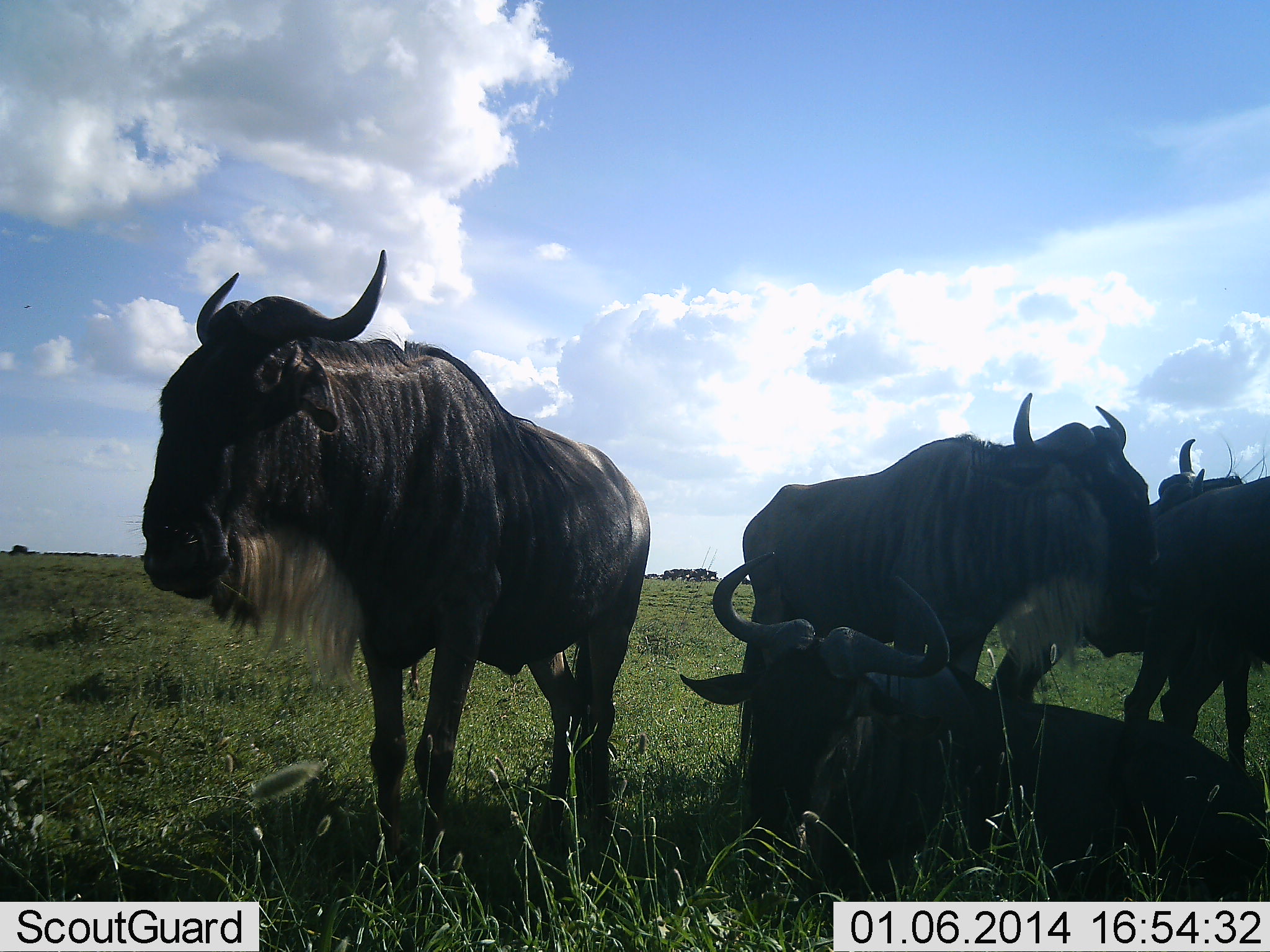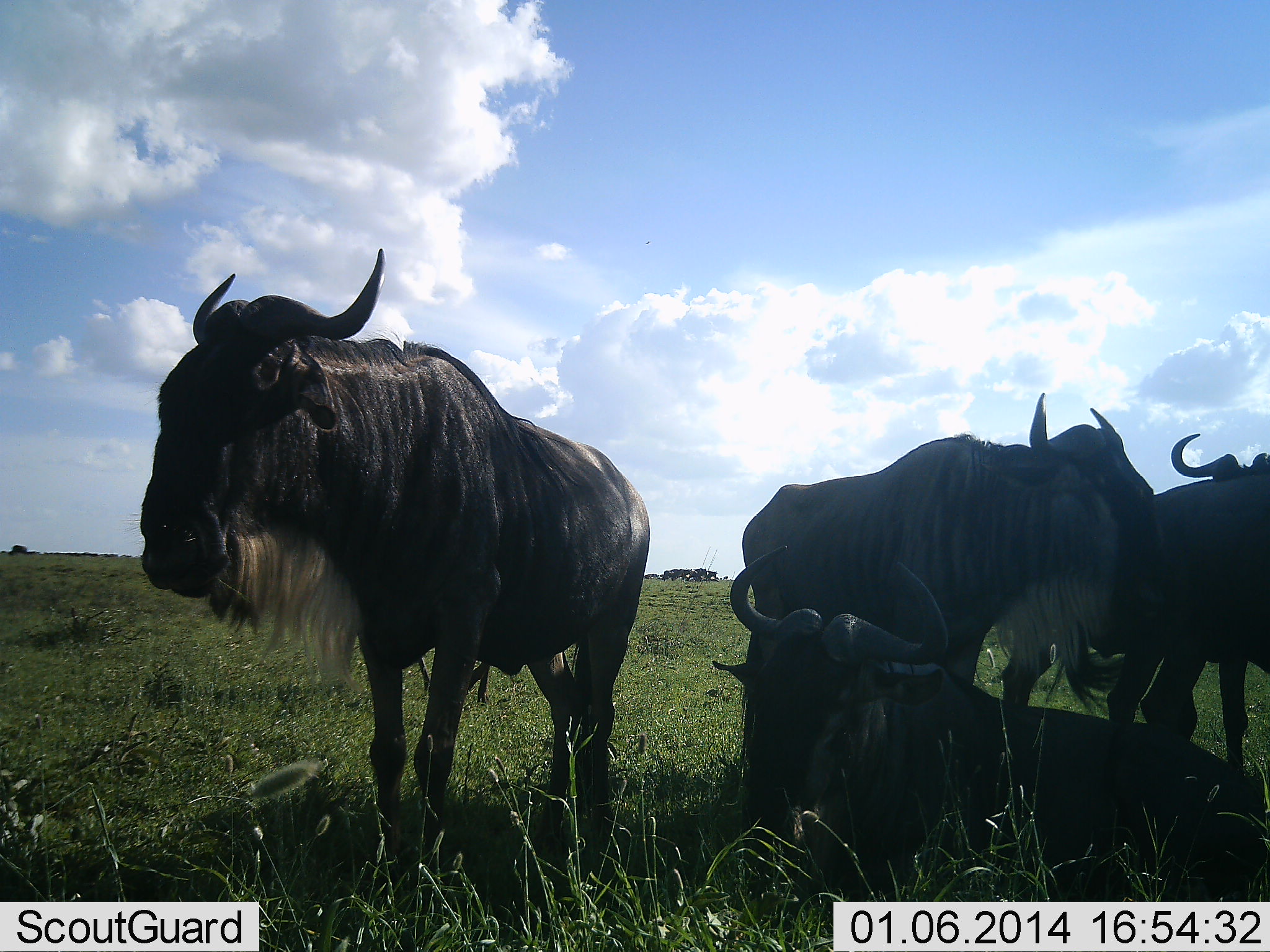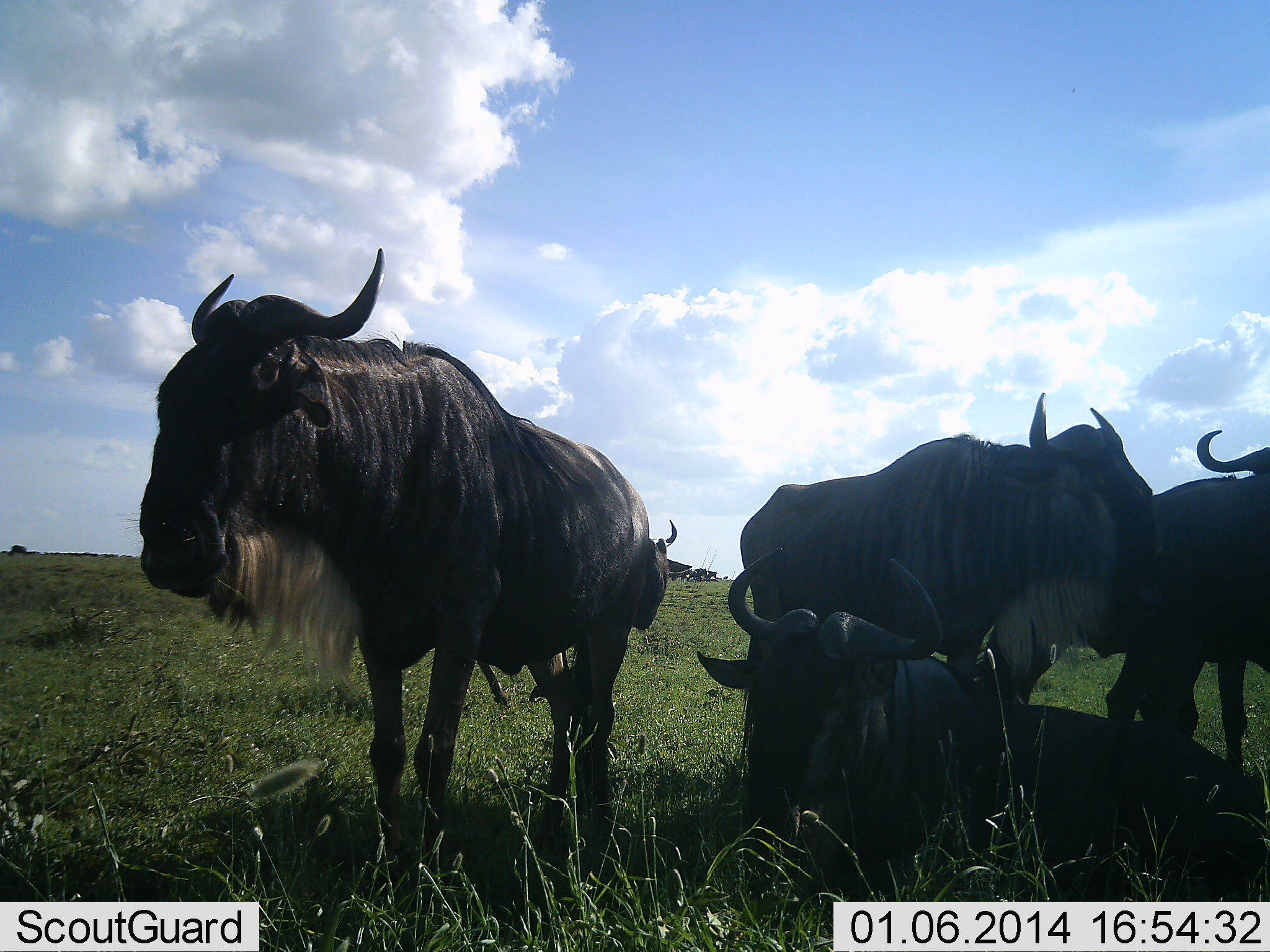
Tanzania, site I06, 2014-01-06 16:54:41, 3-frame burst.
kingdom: Animalia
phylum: Chordata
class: Mammalia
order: Artiodactyla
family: Bovidae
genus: Connochaetes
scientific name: Connochaetes taurinus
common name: blue wildebeest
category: wildebeest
Wildebeest (blue wildebeest) (Connochaetes taurinus), count 5. Behavior (volunteer vote fractions): standing 84%, resting 93%, moving 42%, interacting 4%. Young present (vote fraction): 0%. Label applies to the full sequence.